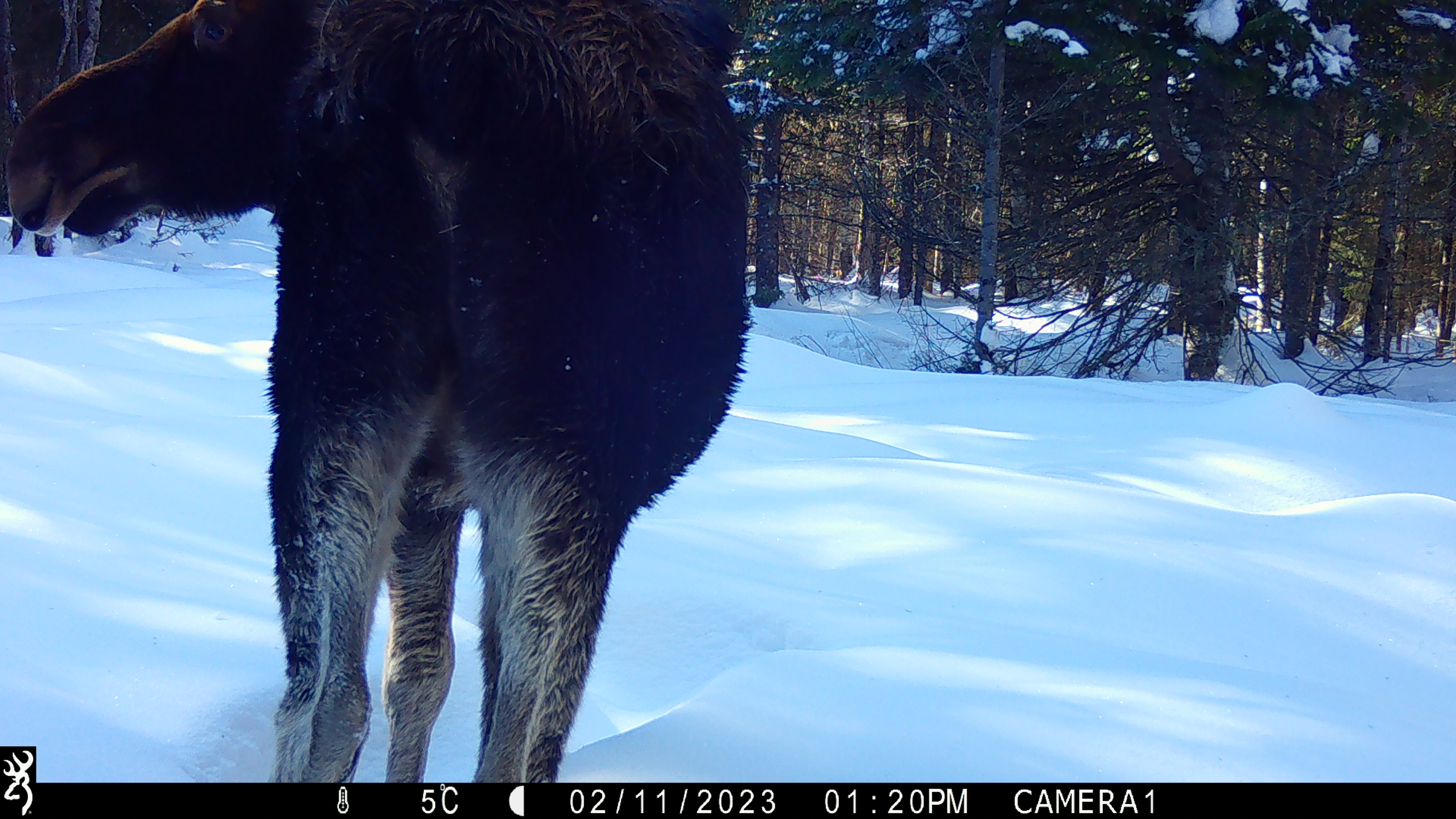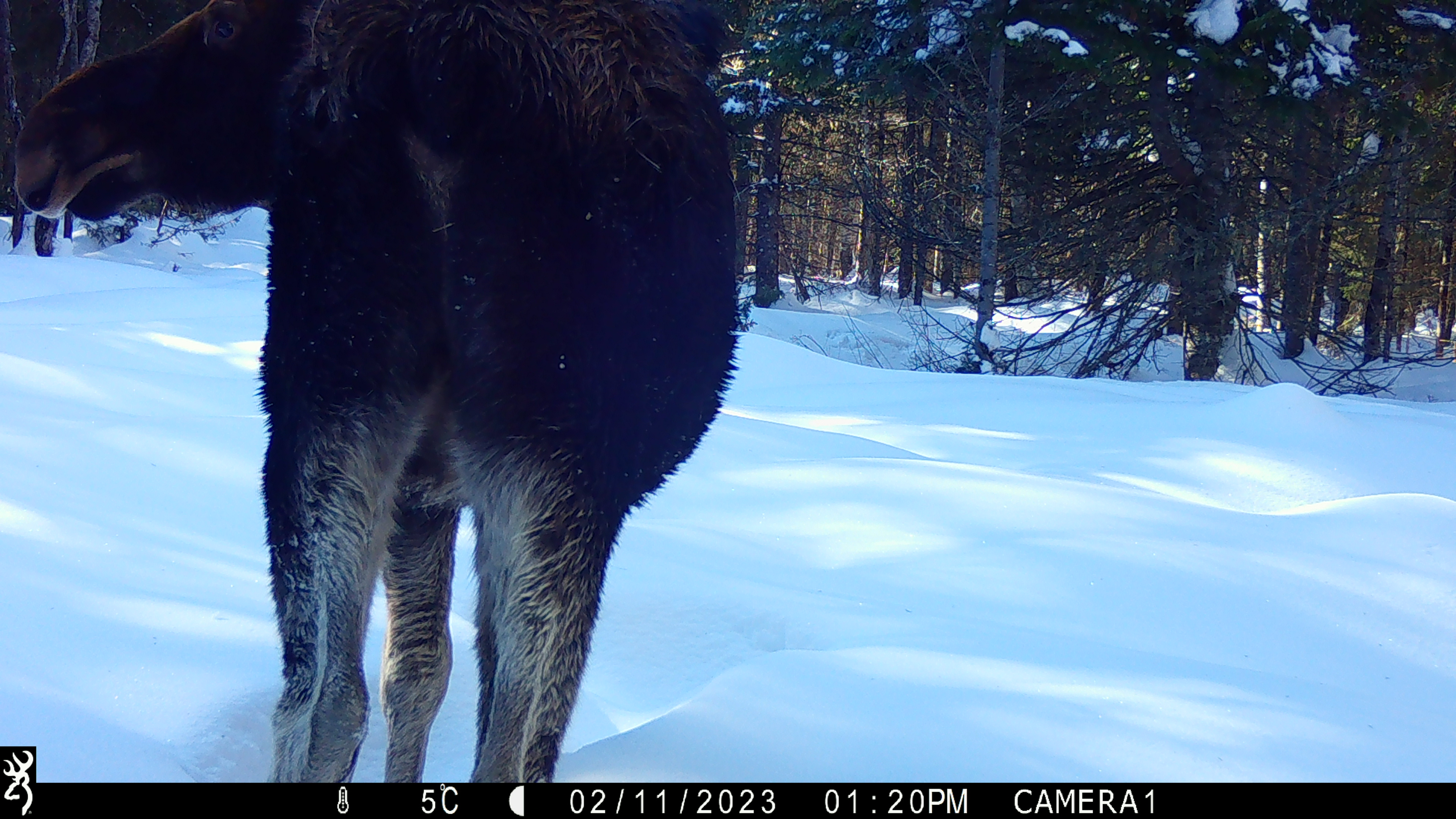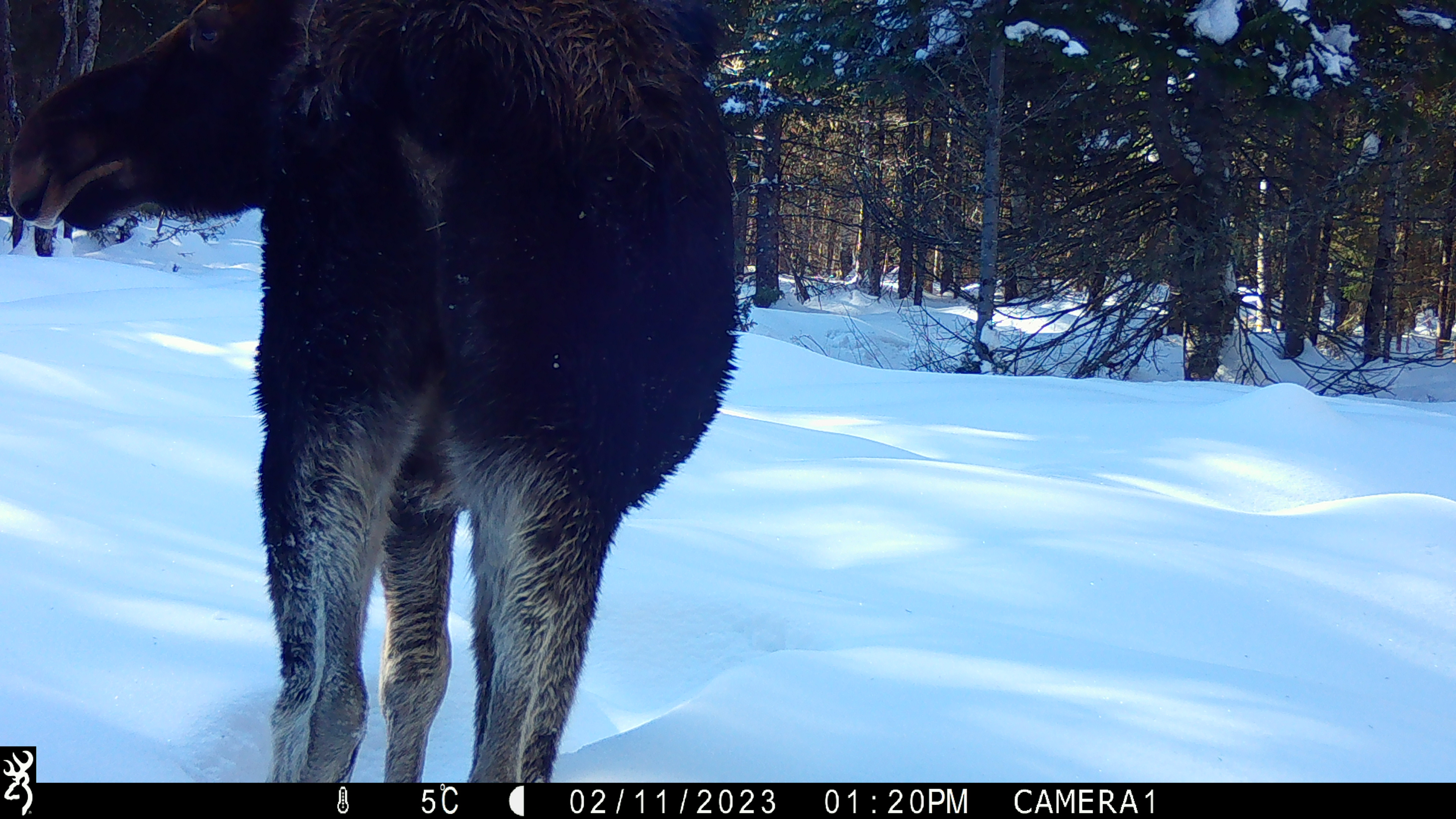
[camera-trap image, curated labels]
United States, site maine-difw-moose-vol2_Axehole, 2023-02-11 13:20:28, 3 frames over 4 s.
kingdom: Animalia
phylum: Chordata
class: Mammalia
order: Artiodactyla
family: Cervidae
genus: Alces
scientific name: Alces alces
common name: moose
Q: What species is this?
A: Moose (Alces alces).